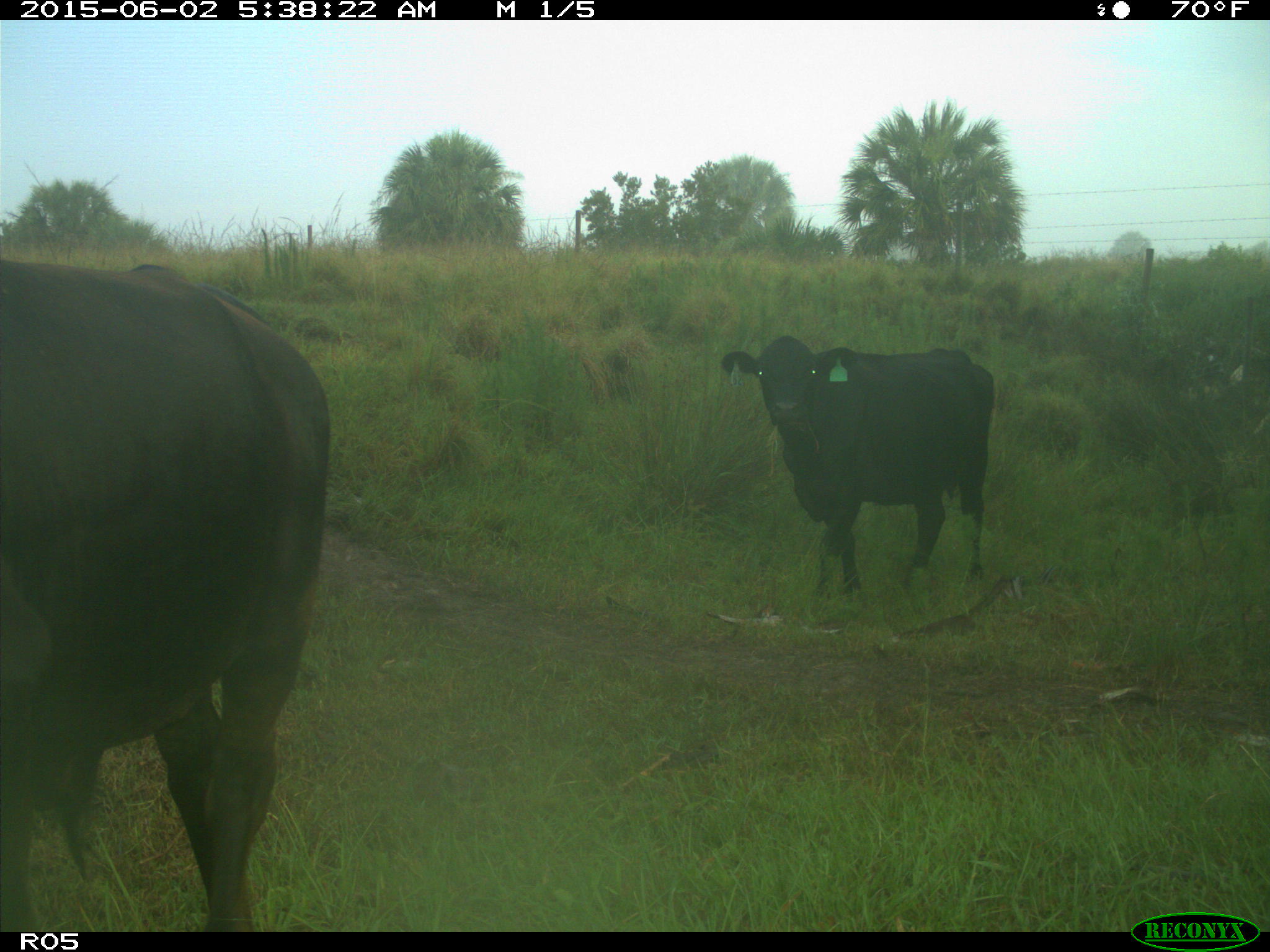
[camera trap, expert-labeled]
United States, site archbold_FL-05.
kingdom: Animalia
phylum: Chordata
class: Mammalia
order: Artiodactyla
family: Bovidae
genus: Bos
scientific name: Bos taurus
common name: domestic cow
Bos taurus (domestic cow).